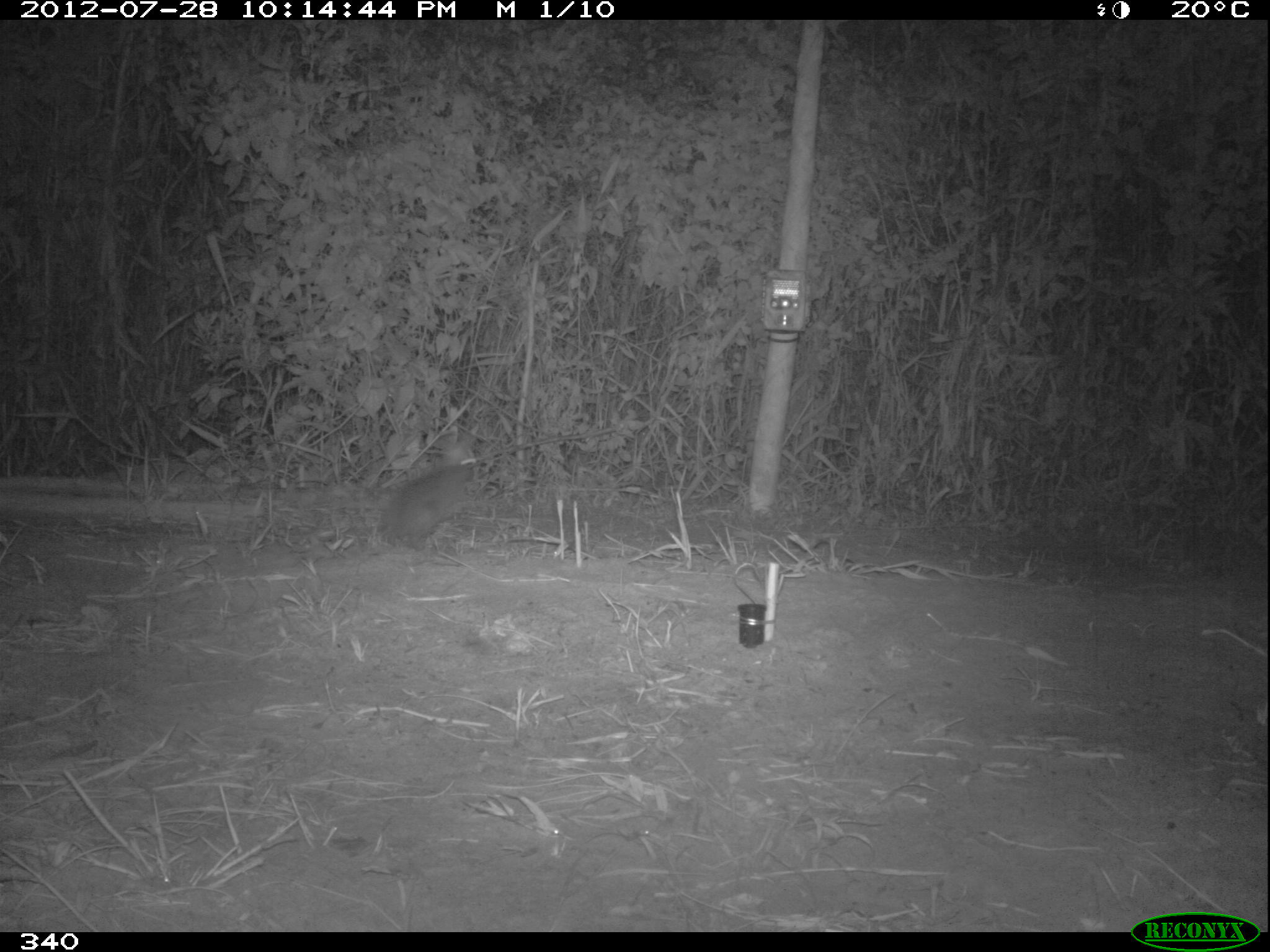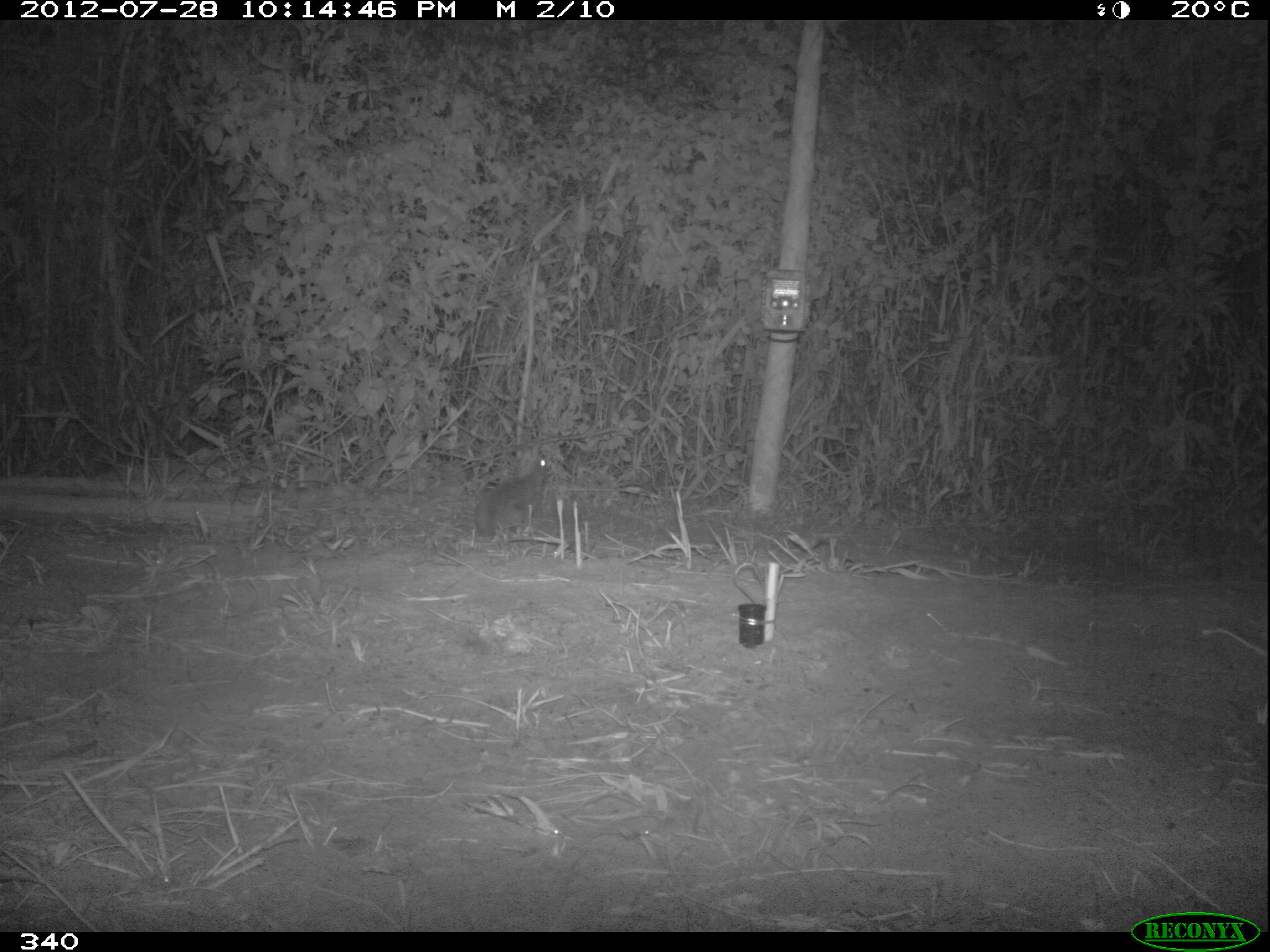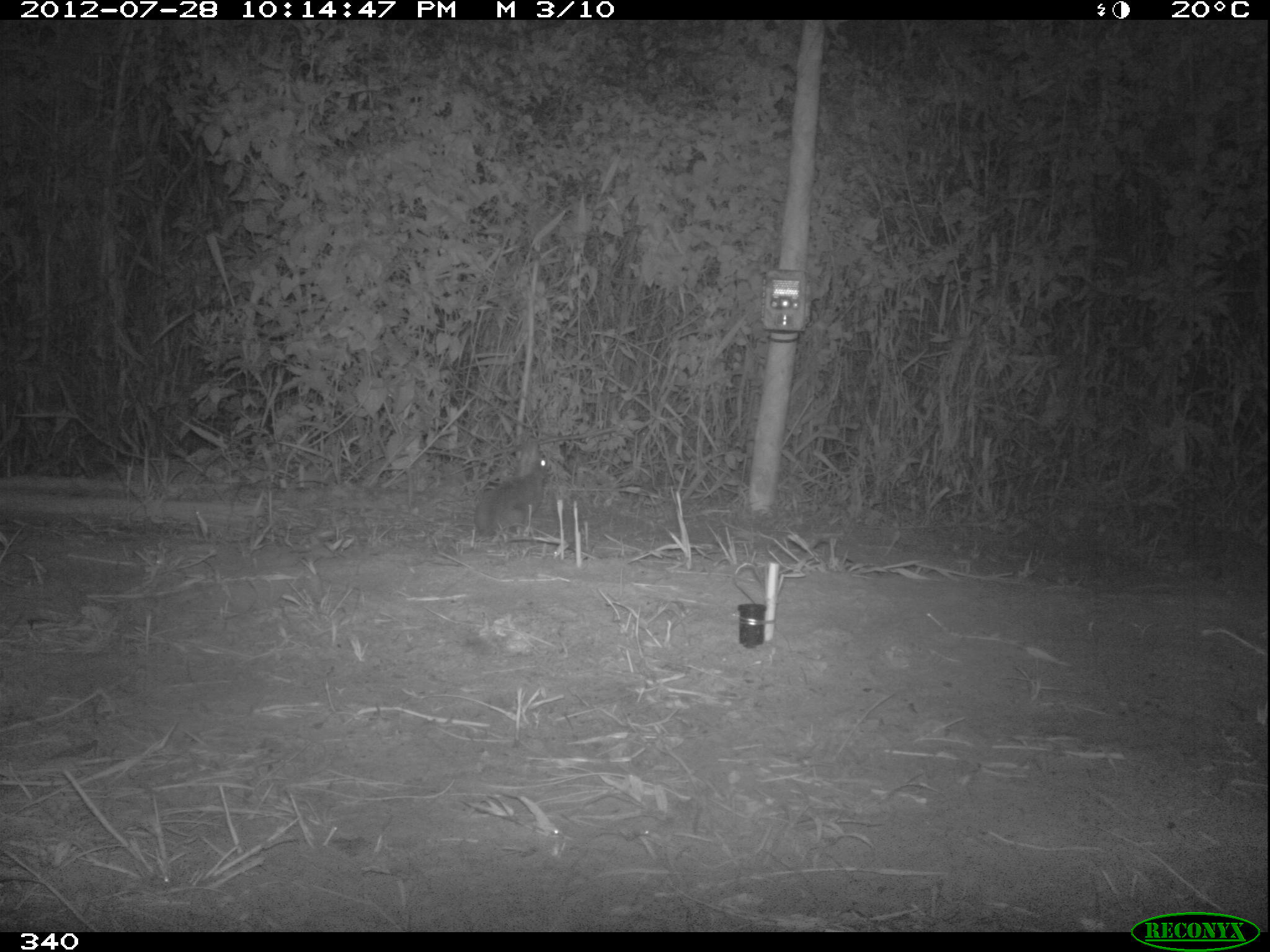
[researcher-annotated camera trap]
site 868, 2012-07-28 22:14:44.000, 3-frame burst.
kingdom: Animalia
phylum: Chordata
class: Mammalia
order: Lagomorpha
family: Leporidae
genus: Sylvilagus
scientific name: Sylvilagus brasiliensis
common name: tapeti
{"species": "Sylvilagus brasiliensis (tapeti)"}